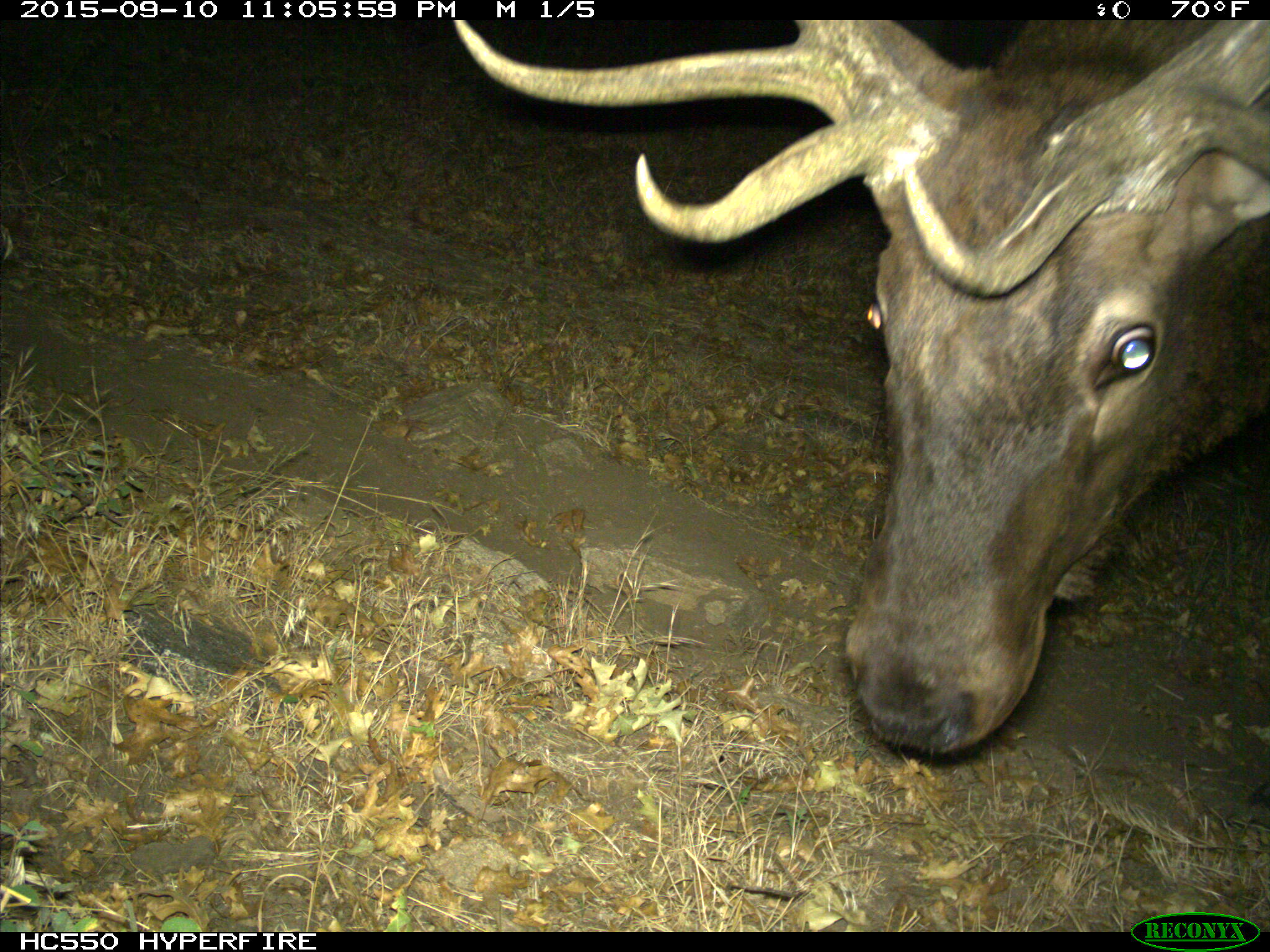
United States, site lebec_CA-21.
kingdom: Animalia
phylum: Chordata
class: Mammalia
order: Artiodactyla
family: Cervidae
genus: Cervus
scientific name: Cervus canadensis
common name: elk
Cervus canadensis (elk).